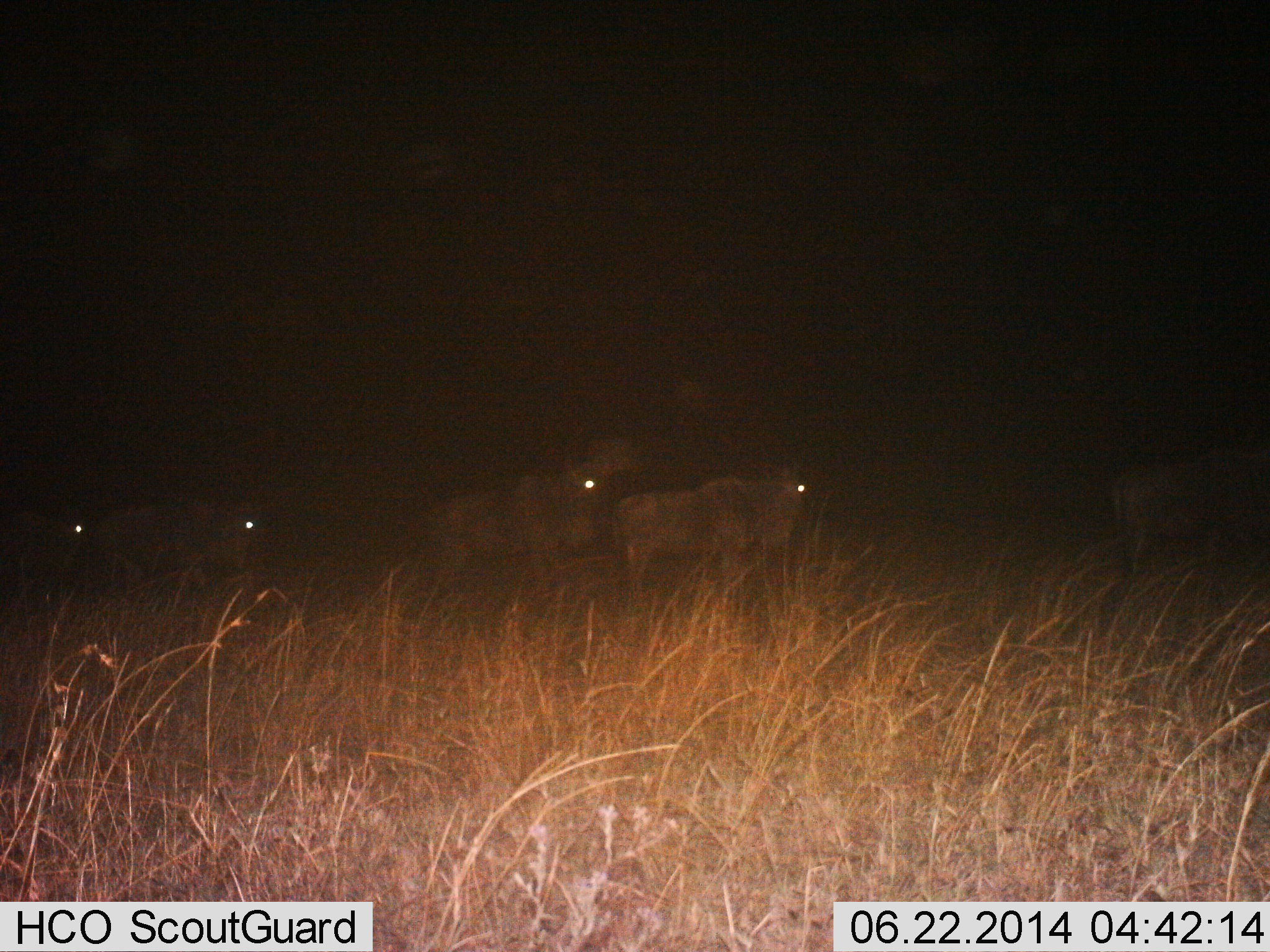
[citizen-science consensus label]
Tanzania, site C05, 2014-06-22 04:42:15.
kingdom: Animalia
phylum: Chordata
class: Mammalia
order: Artiodactyla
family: Bovidae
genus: Connochaetes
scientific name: Connochaetes taurinus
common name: blue wildebeest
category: wildebeest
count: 5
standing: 70%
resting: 10%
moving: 40%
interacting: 0%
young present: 0%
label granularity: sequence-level